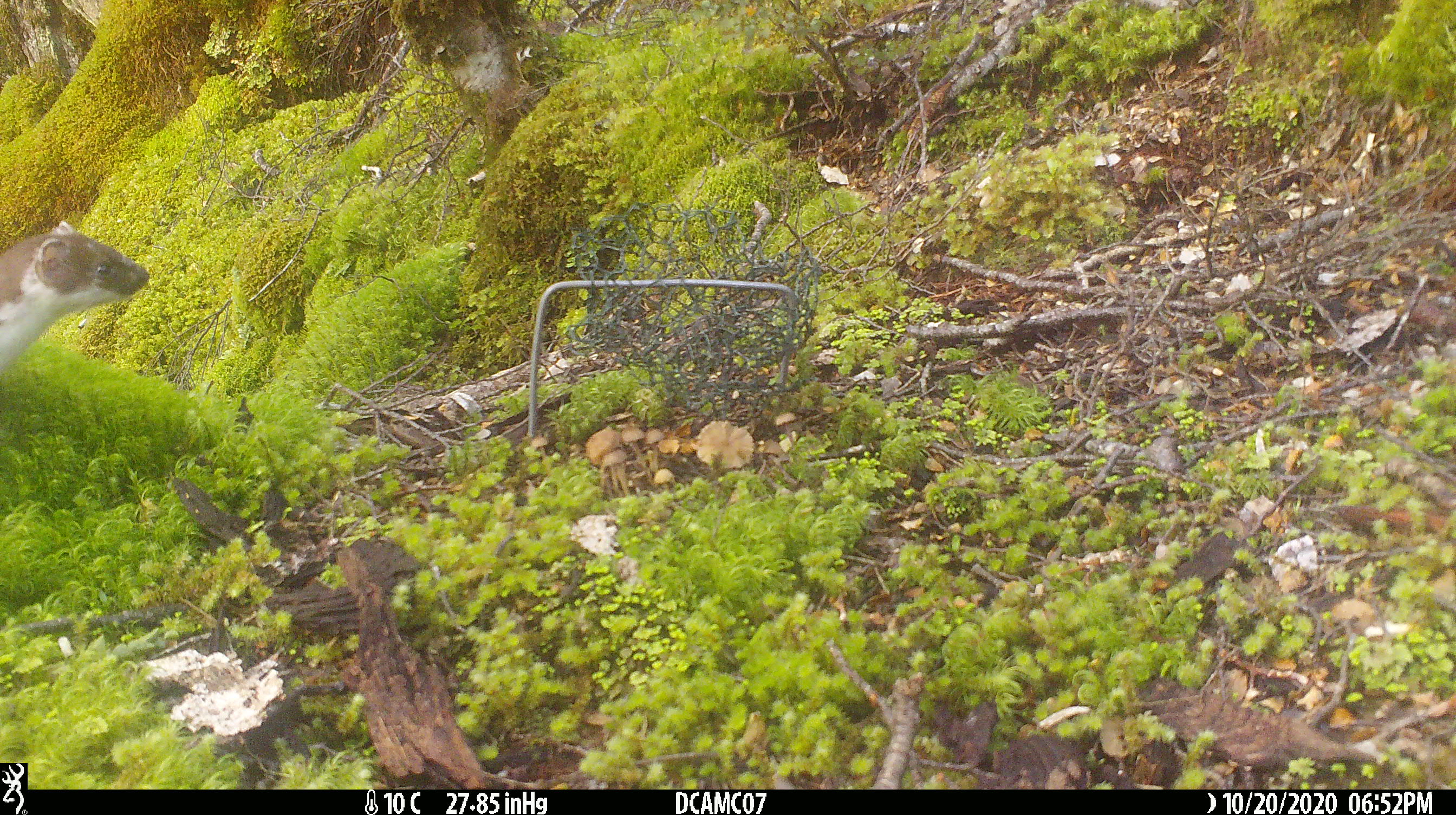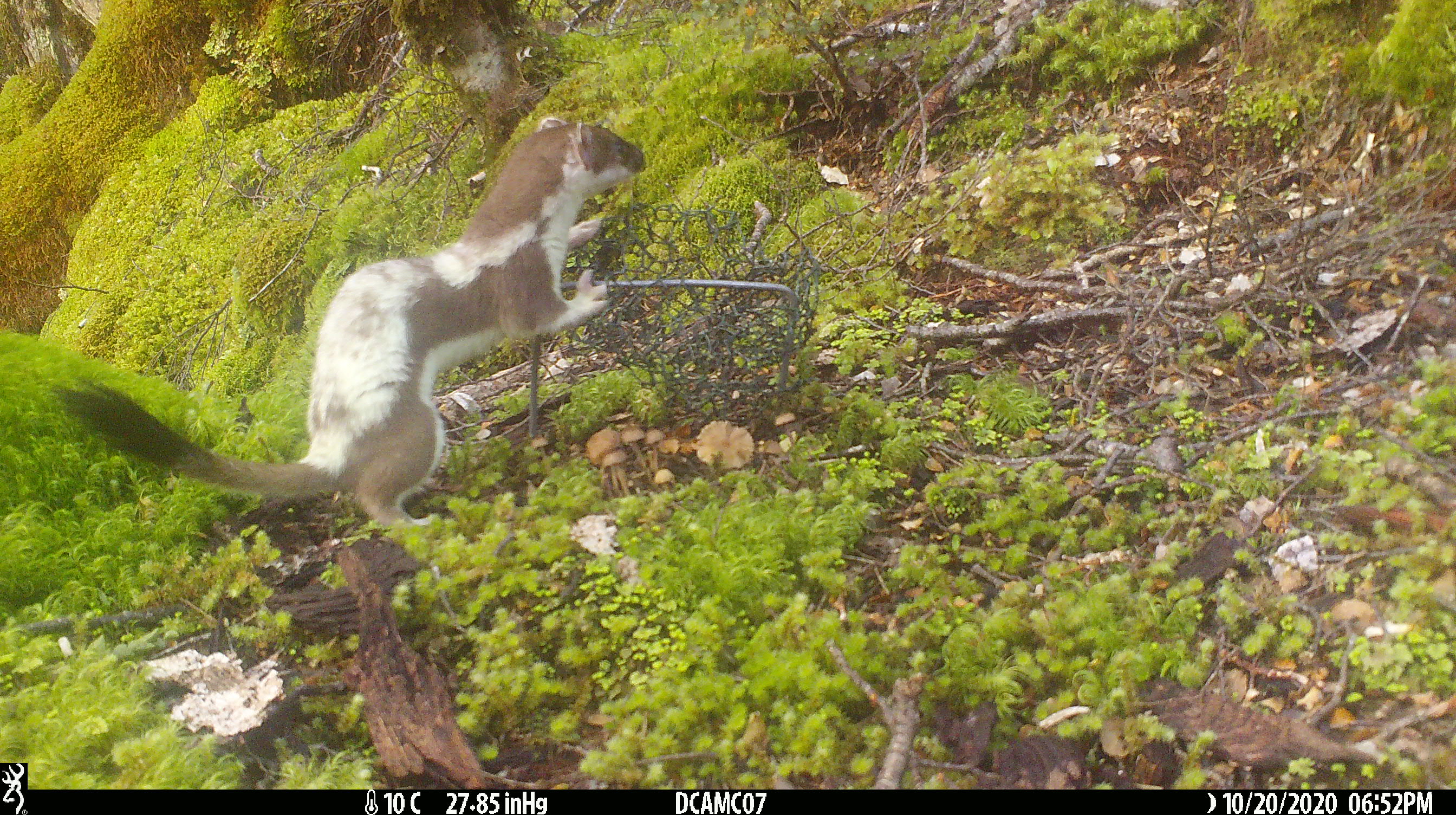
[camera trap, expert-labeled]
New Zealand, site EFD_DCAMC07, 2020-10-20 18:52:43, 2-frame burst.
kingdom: Animalia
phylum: Chordata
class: Mammalia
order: Carnivora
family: Mustelidae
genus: Mustela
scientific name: Mustela erminea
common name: stoat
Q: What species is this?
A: Stoat (Mustela erminea).